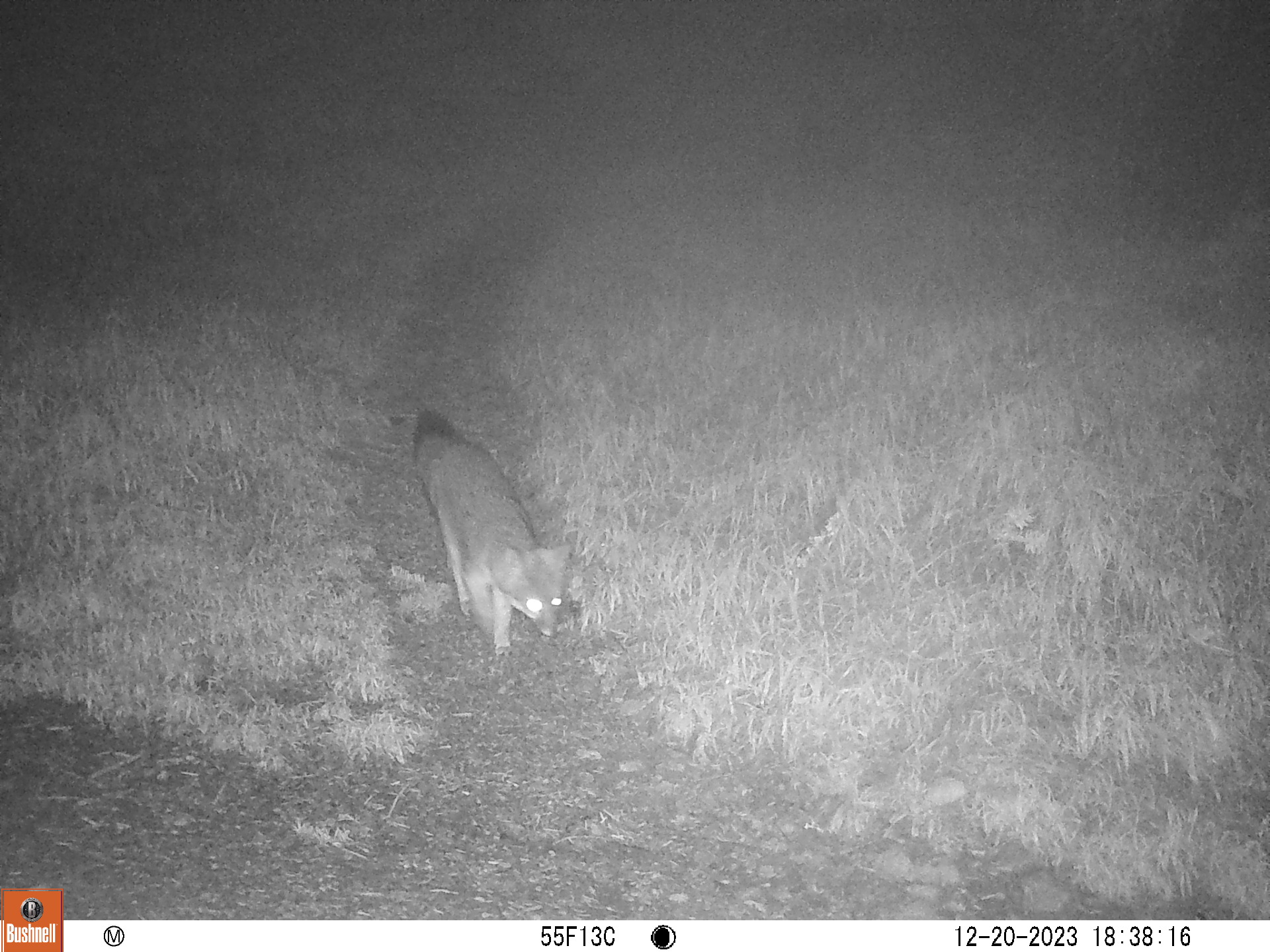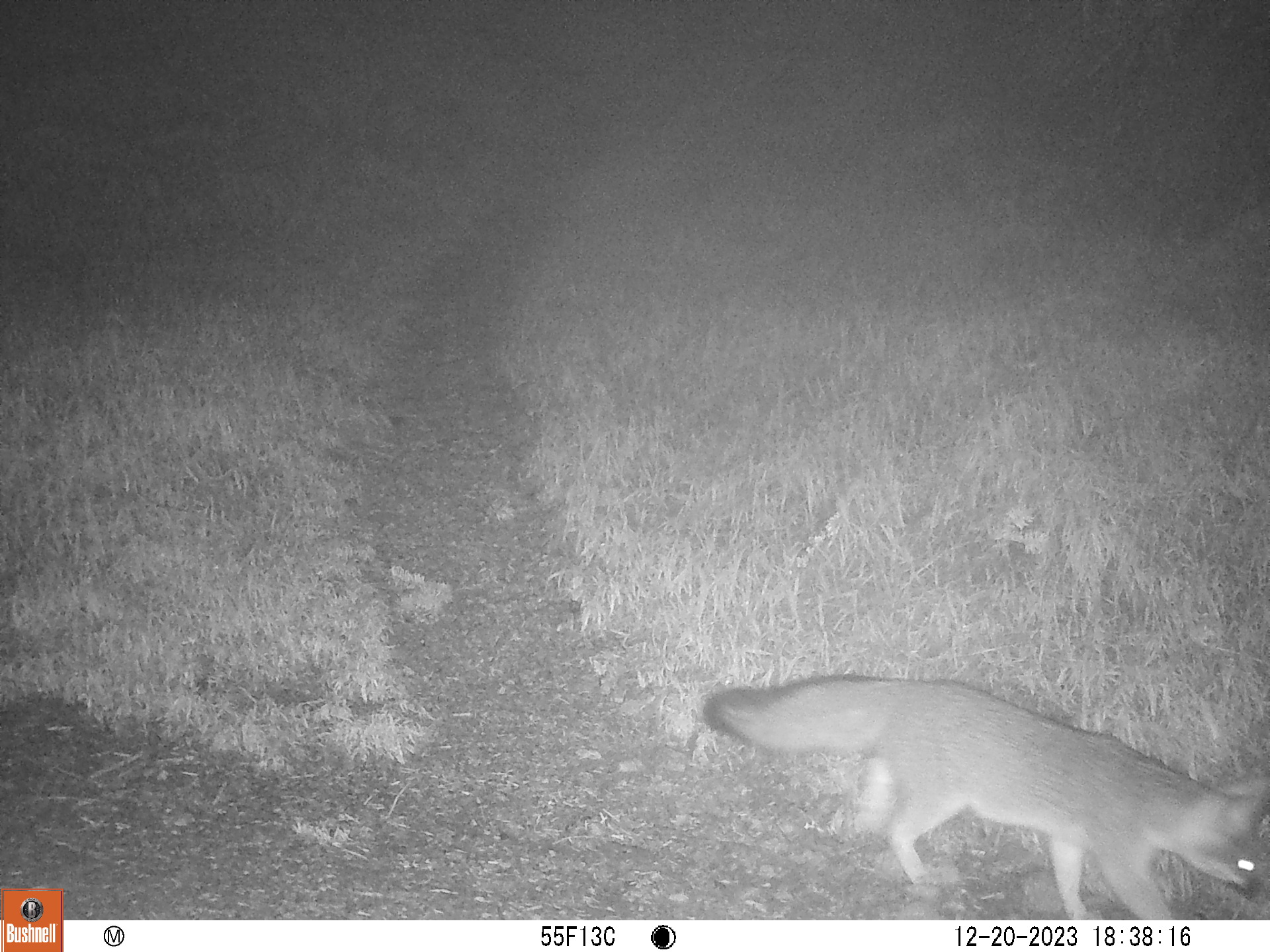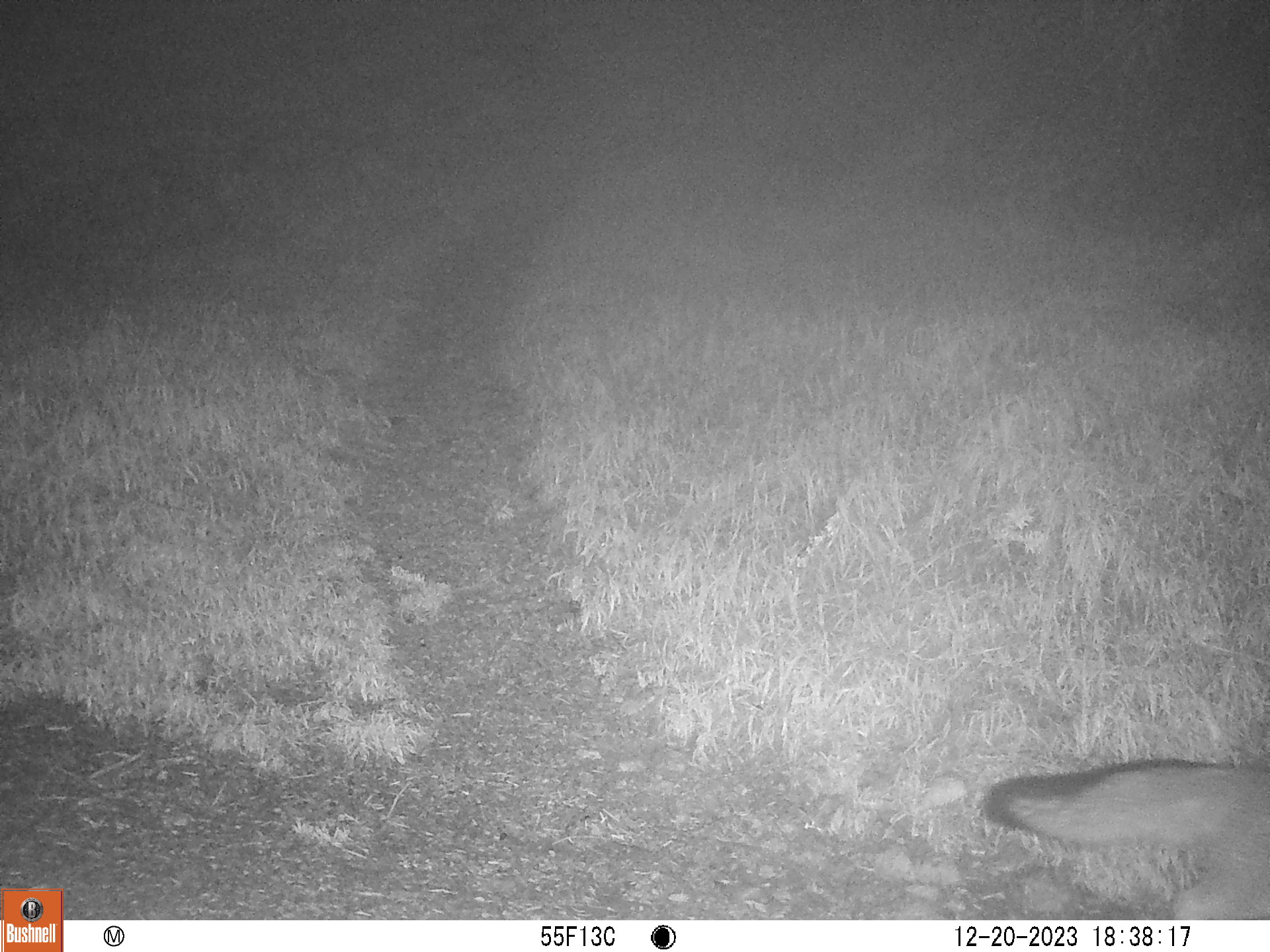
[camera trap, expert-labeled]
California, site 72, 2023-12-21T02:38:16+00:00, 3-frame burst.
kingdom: Animalia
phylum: Chordata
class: Mammalia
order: Carnivora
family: Canidae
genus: Urocyon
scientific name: Urocyon cinereoargenteus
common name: gray fox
Gray fox (Urocyon cinereoargenteus).